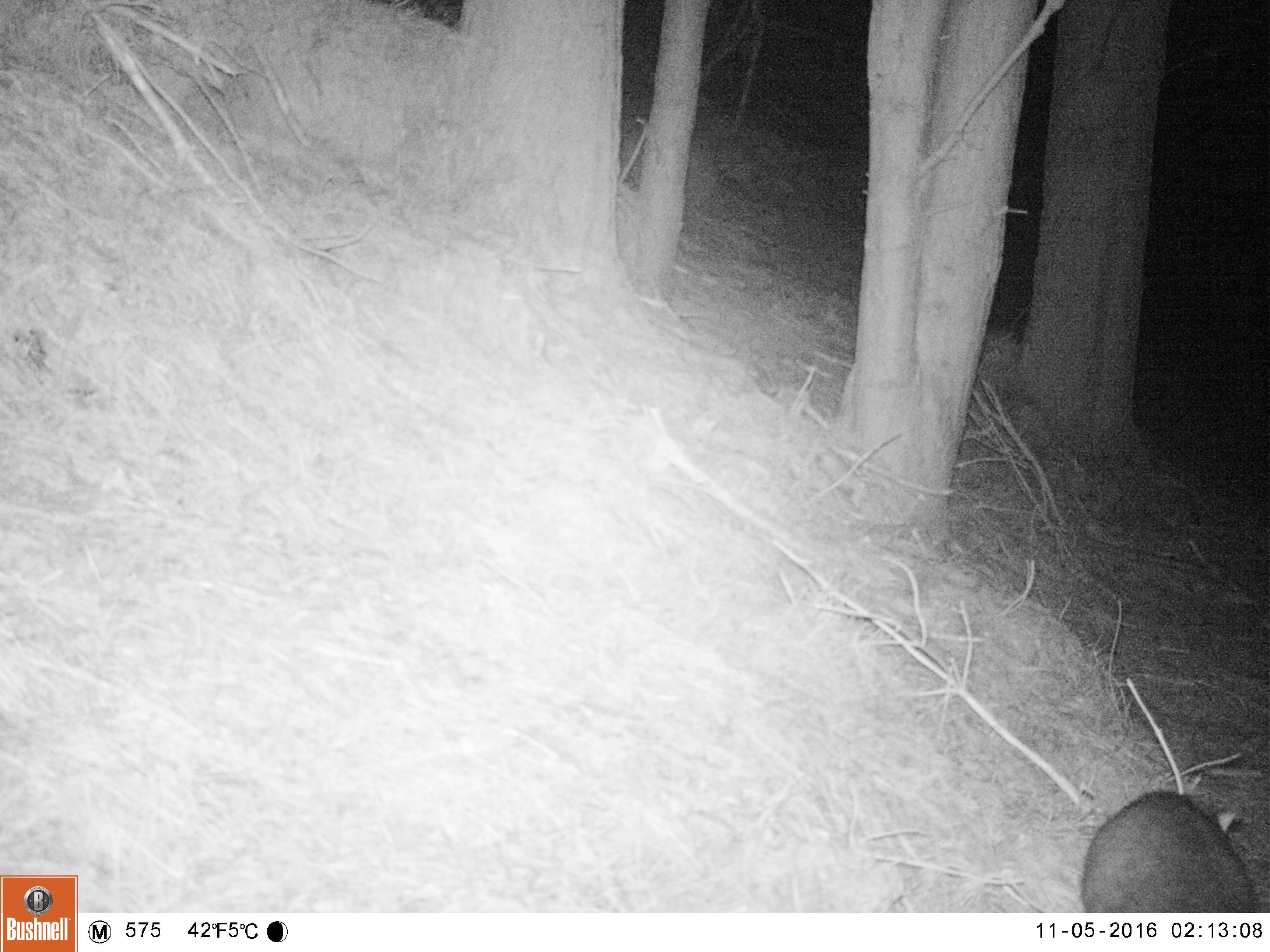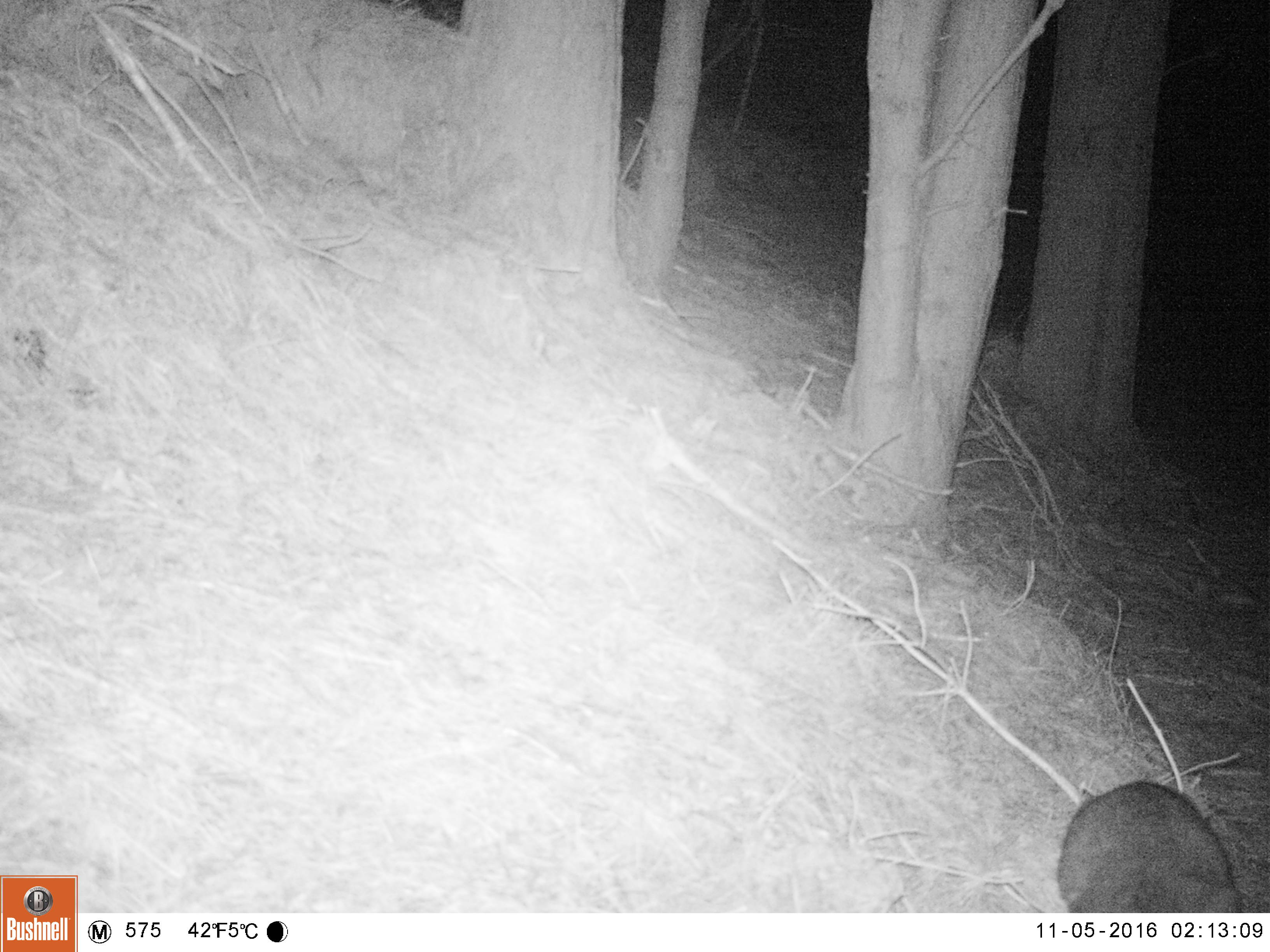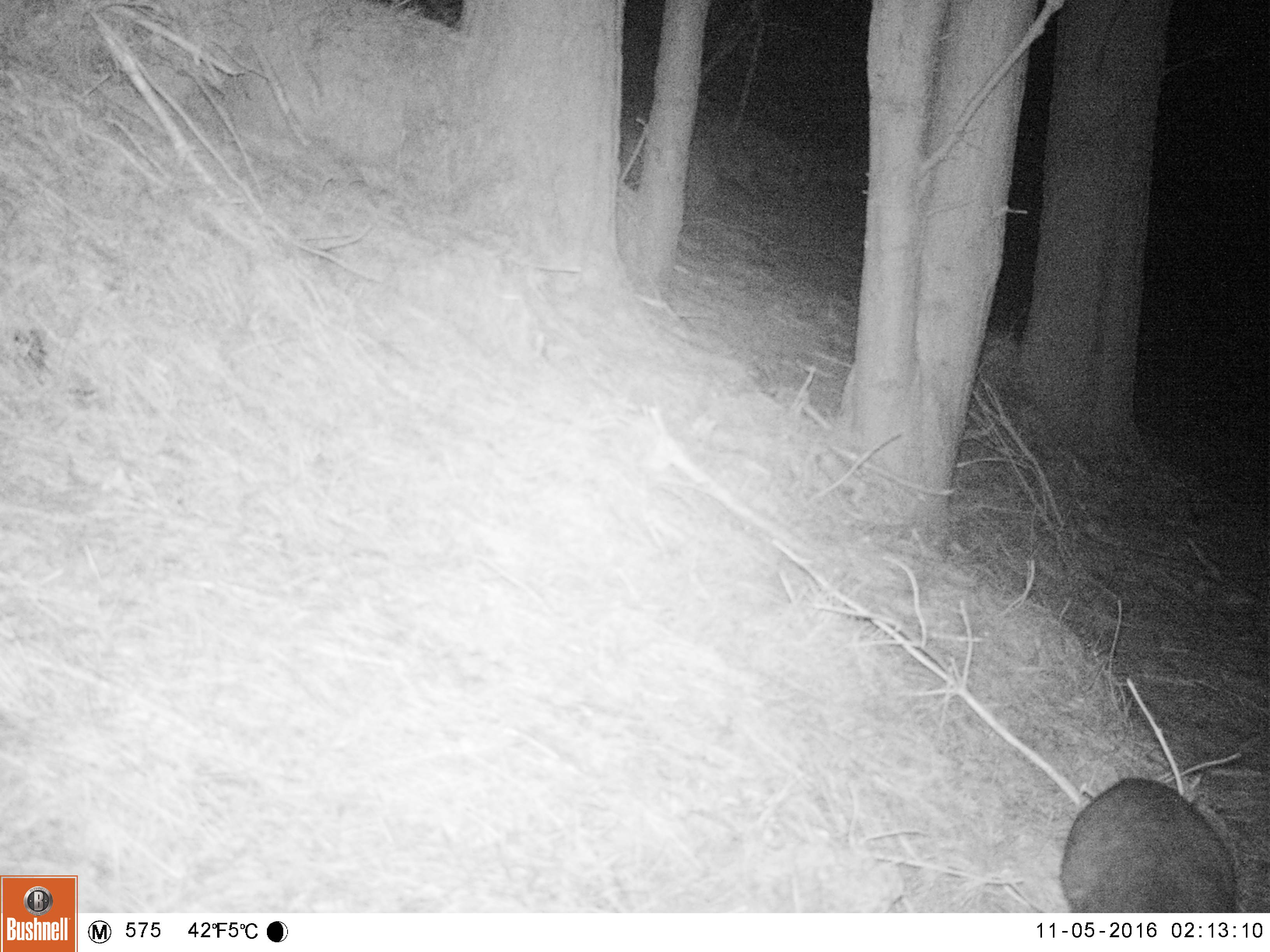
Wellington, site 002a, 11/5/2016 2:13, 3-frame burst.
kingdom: Animalia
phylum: Chordata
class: Mammalia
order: Didelphimorphia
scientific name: Didelphimorphia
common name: possum